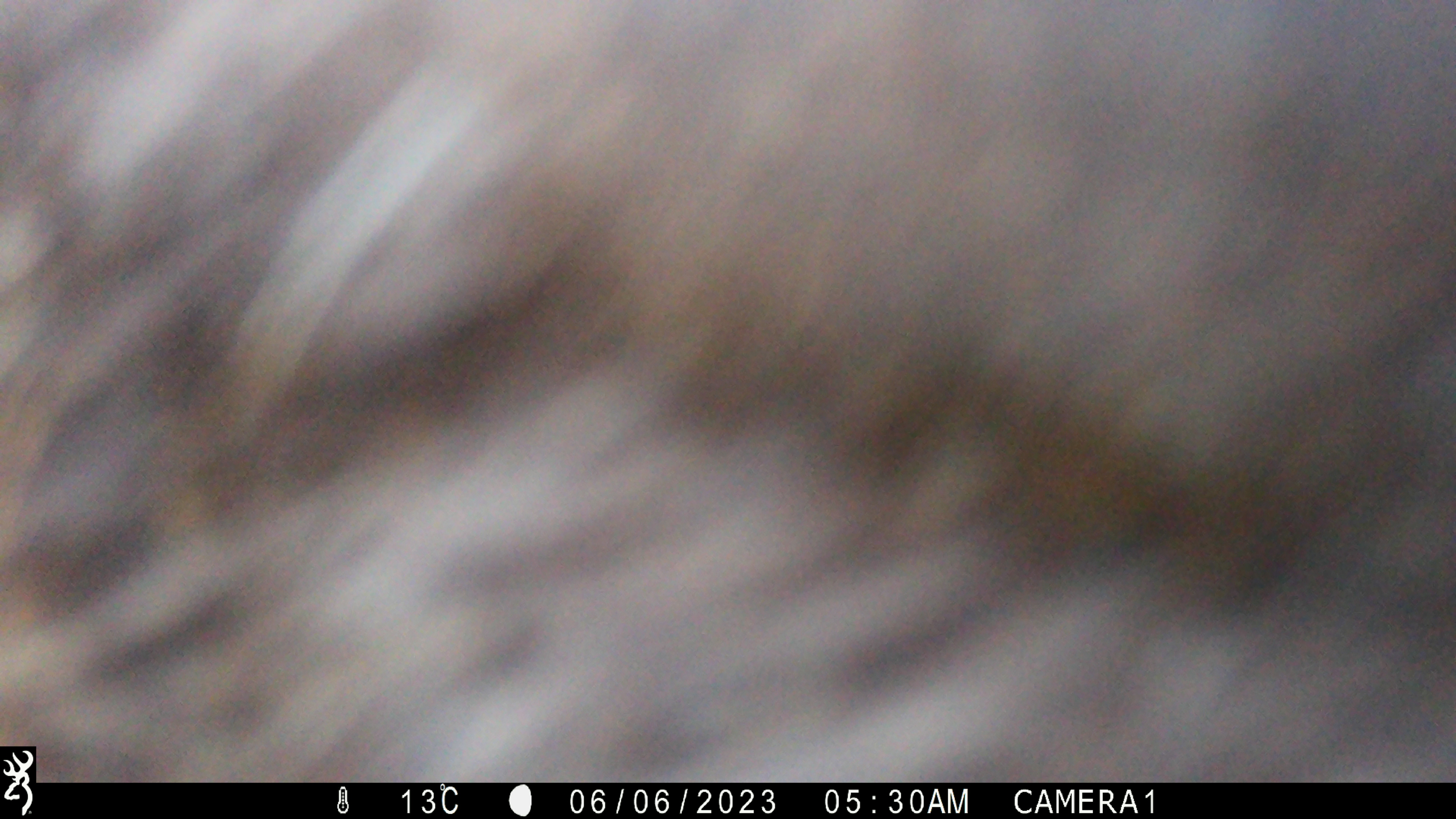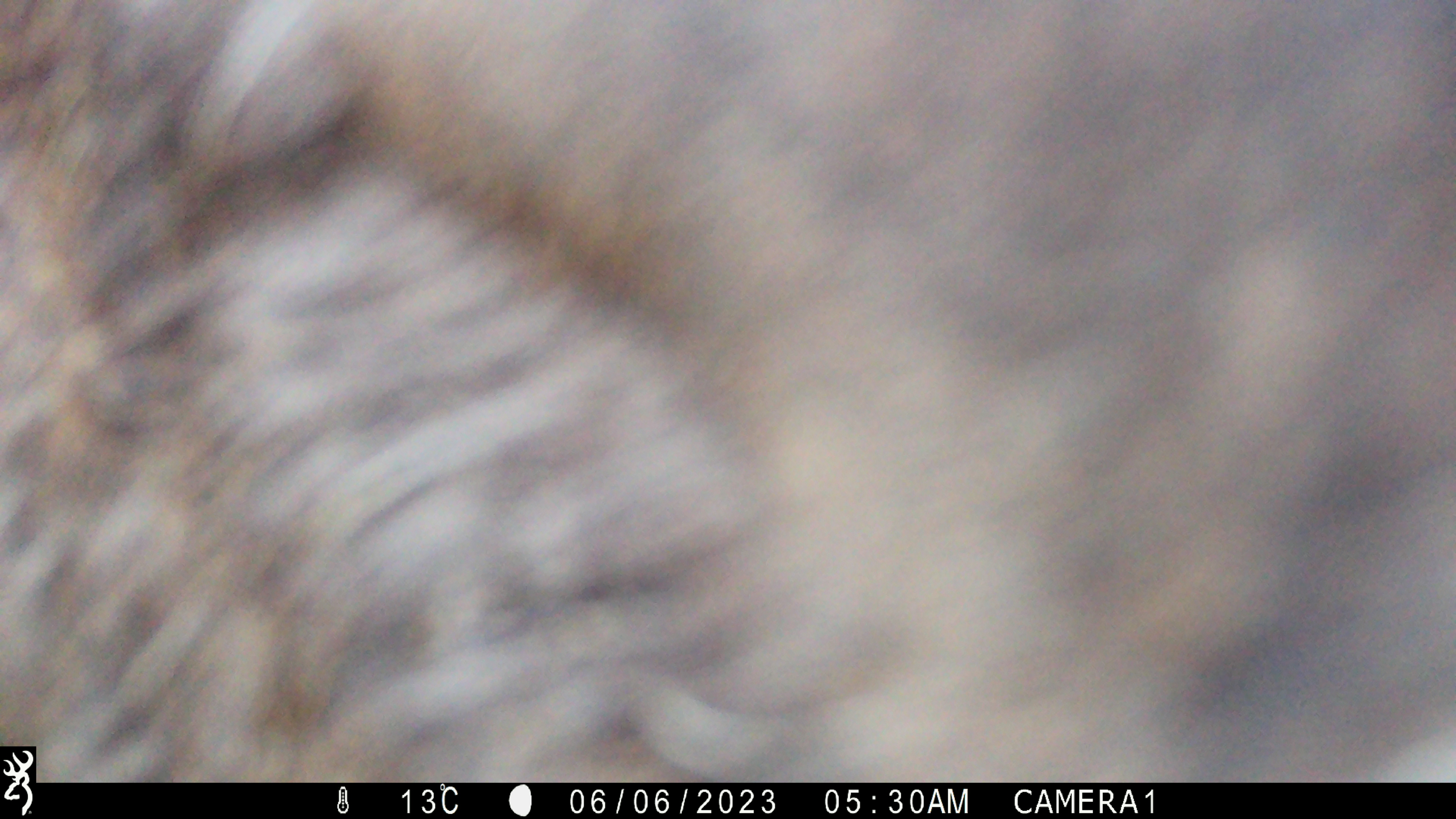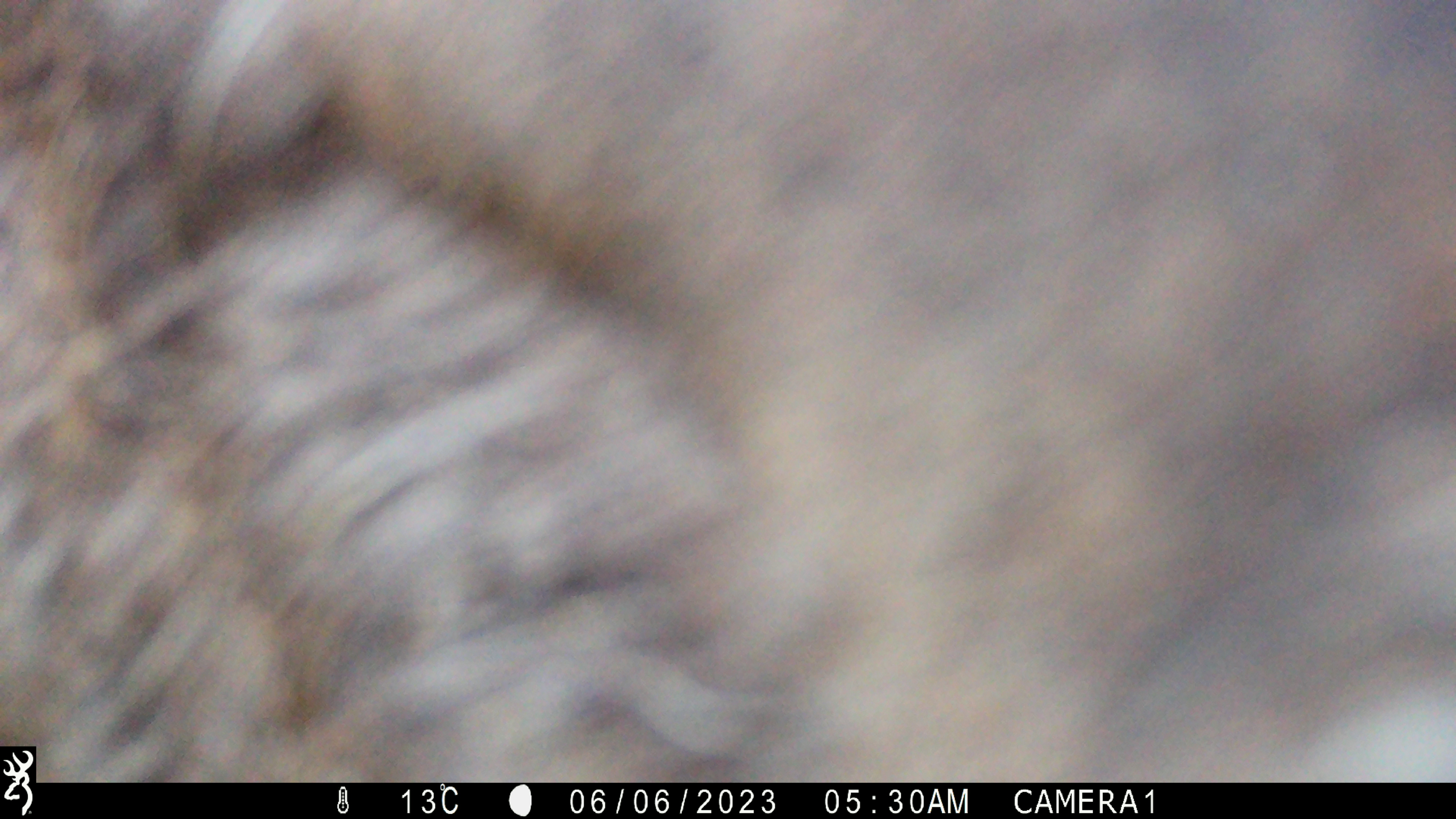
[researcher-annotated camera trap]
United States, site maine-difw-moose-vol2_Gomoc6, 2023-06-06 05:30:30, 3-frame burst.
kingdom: Animalia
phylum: Chordata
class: Mammalia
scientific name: Mammalia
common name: mammal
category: mammal sp.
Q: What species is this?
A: Mammal sp. (mammal) (Mammalia).